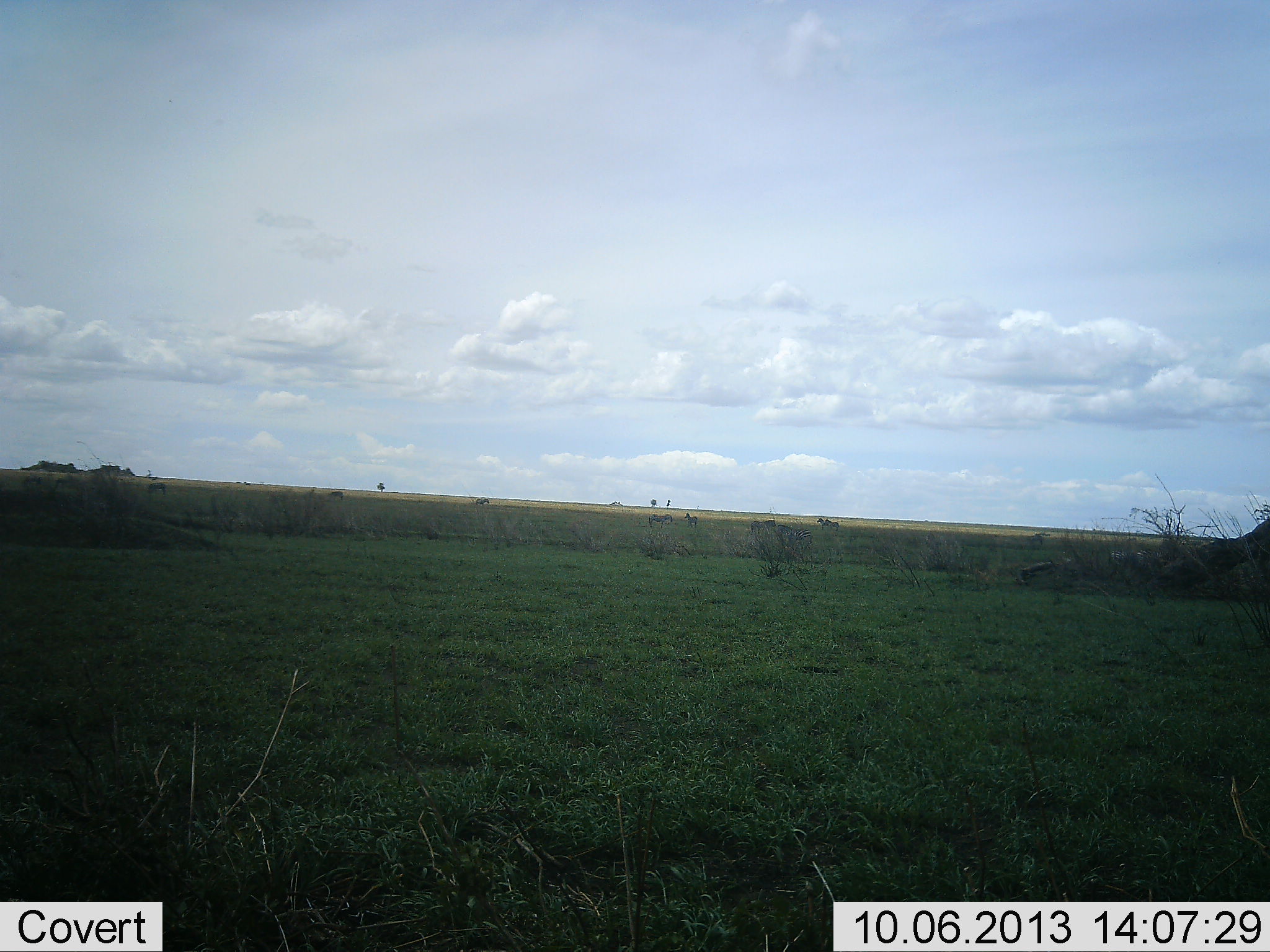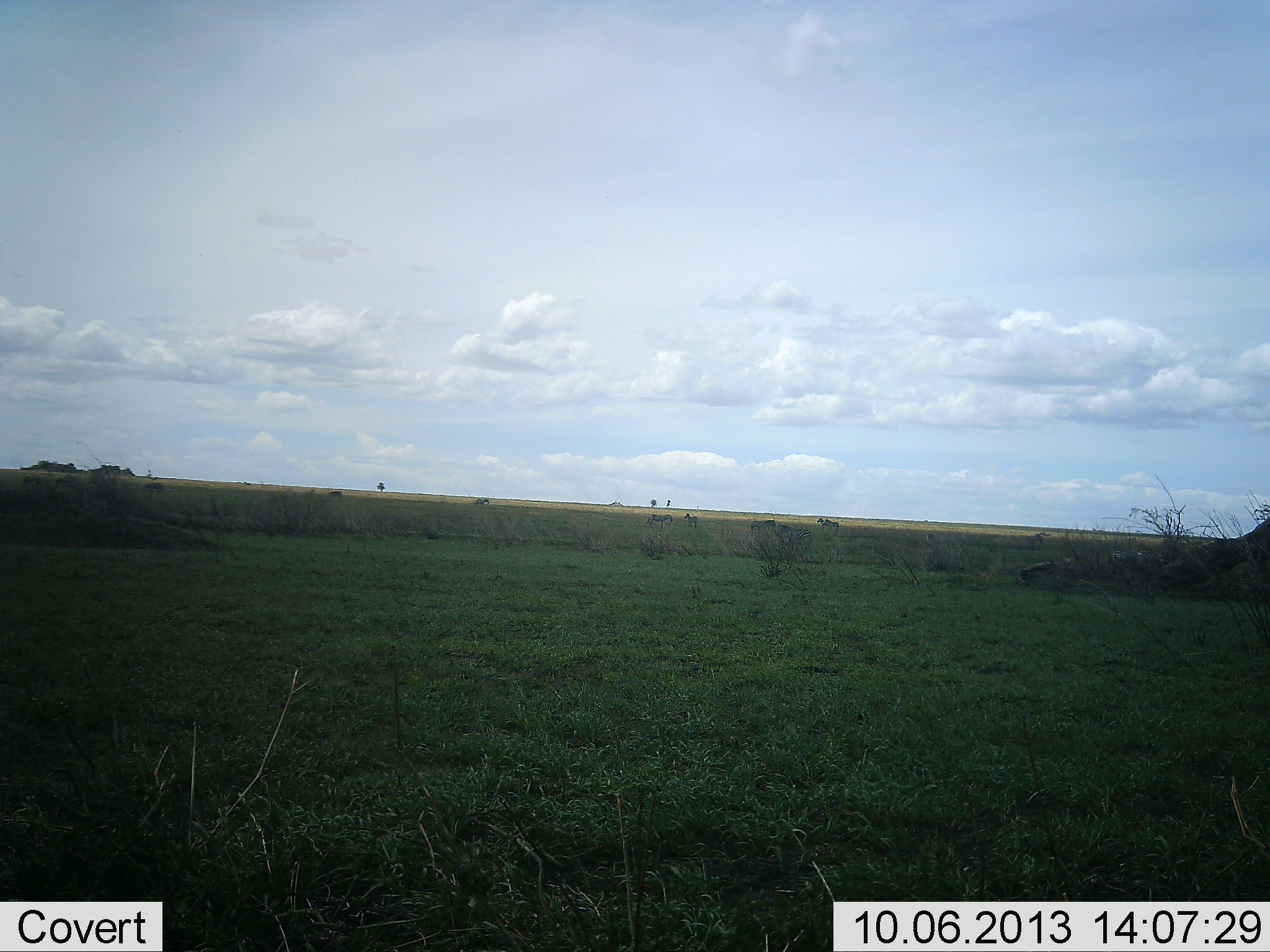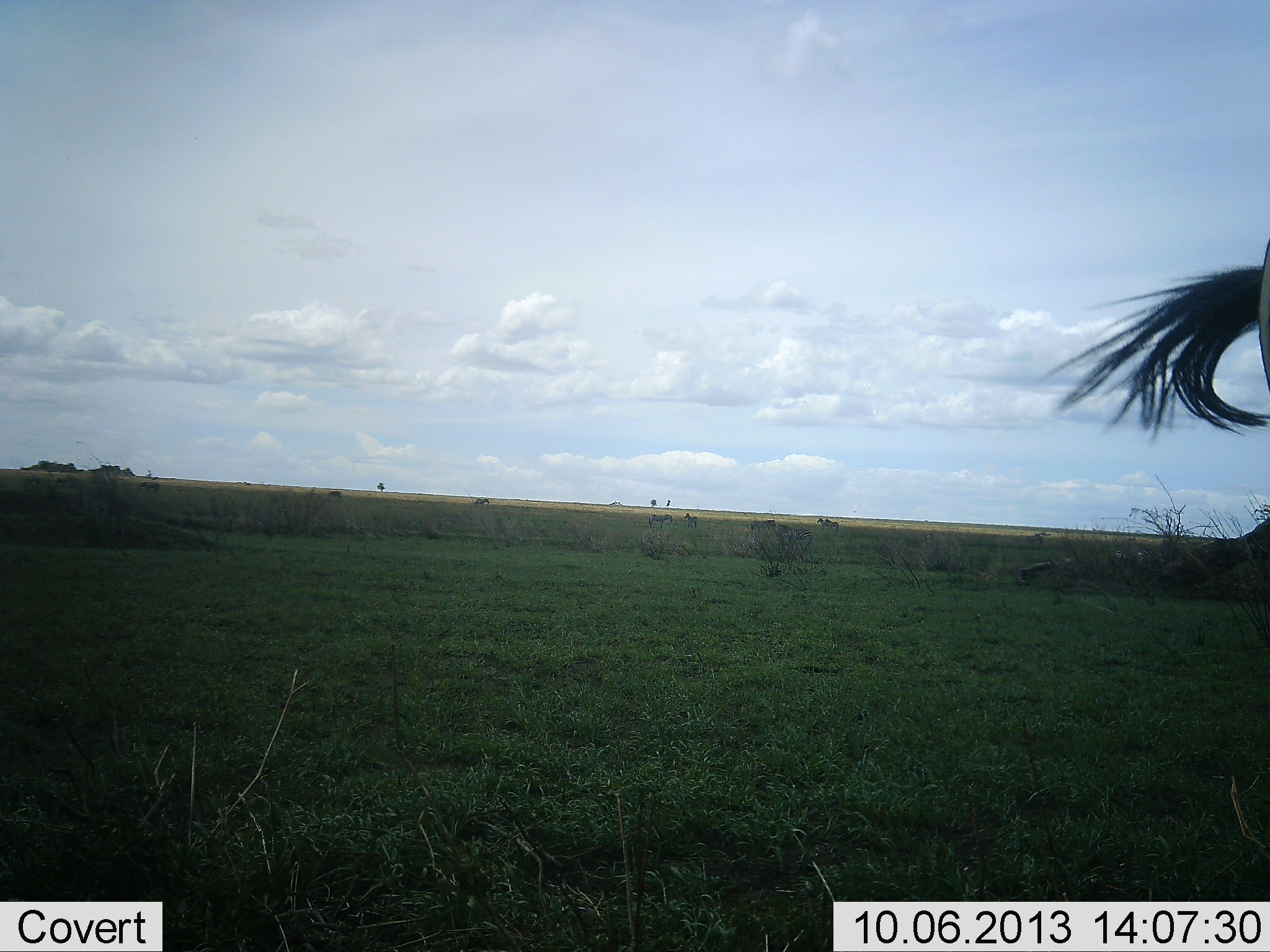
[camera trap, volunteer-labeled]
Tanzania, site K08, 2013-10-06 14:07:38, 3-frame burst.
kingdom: Animalia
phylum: Chordata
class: Mammalia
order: Artiodactyla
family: Bovidae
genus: Connochaetes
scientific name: Connochaetes taurinus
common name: blue wildebeest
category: wildebeest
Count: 1.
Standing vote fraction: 60%.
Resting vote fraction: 0%.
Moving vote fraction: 40%.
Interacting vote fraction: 0%.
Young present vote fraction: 0%.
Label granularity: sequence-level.